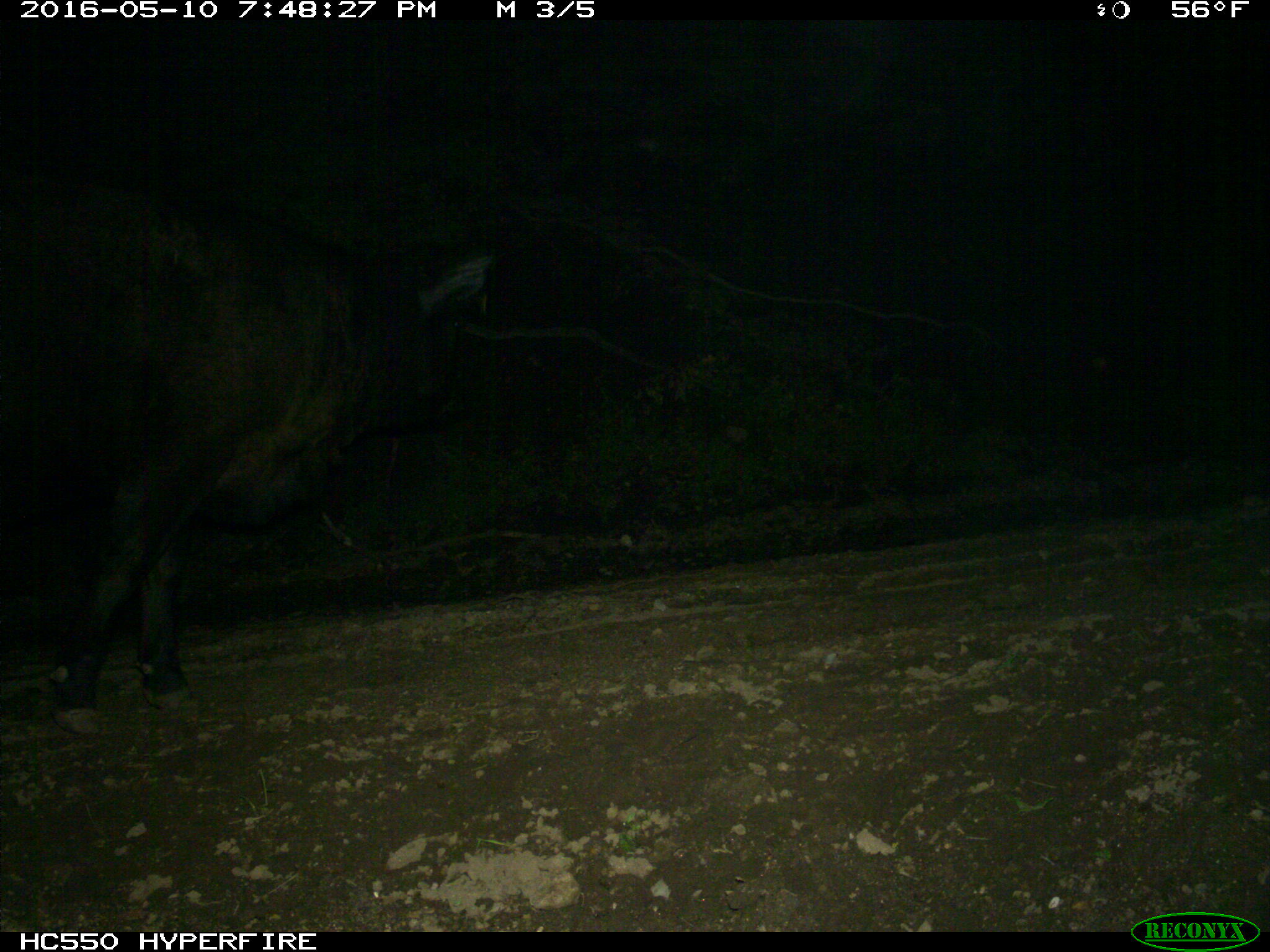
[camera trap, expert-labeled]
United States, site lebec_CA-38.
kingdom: Animalia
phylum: Chordata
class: Mammalia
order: Artiodactyla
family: Bovidae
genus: Bos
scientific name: Bos taurus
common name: domestic cow